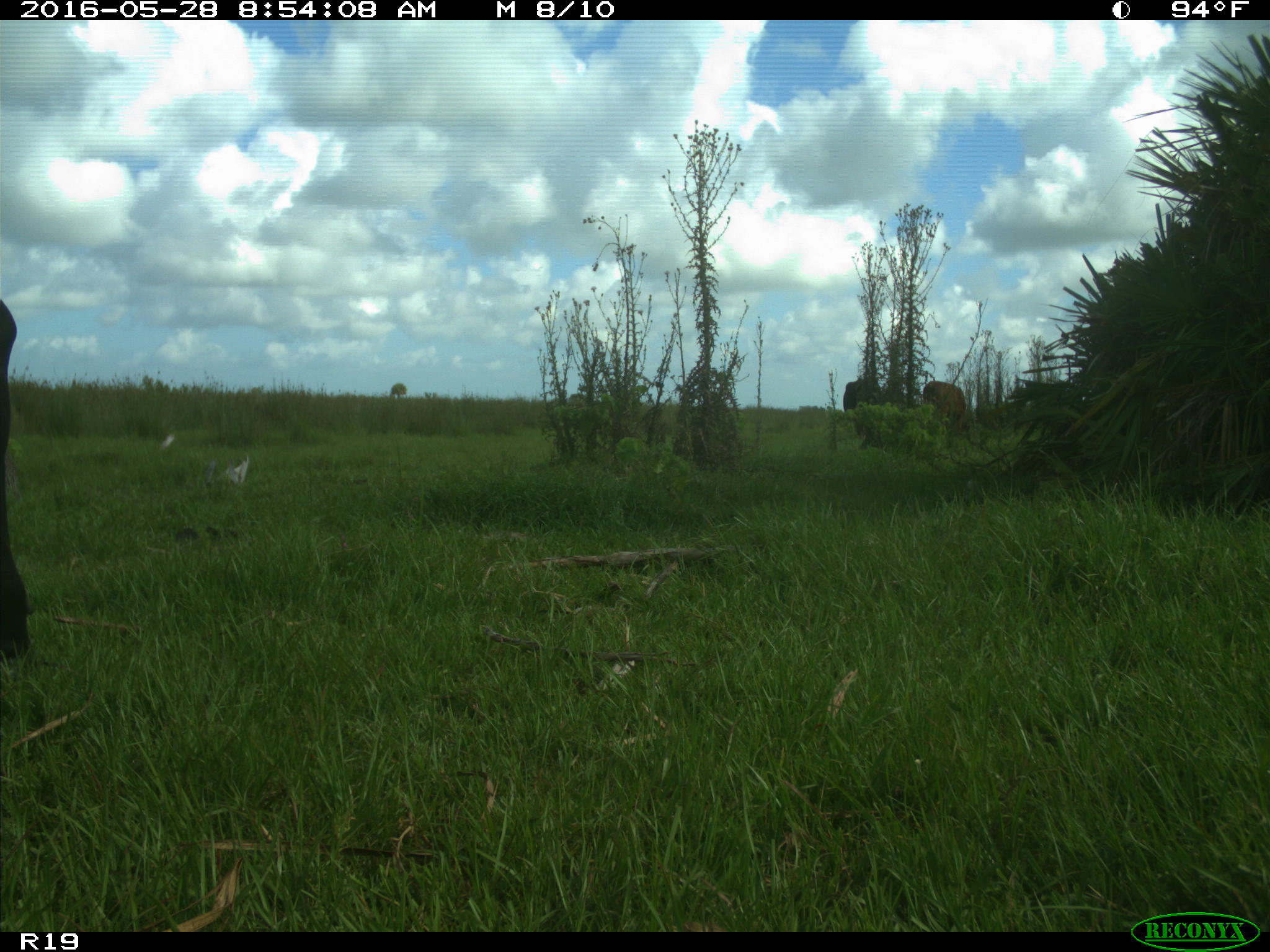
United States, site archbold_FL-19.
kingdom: Animalia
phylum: Chordata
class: Mammalia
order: Artiodactyla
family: Bovidae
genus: Bos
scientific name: Bos taurus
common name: domestic cow